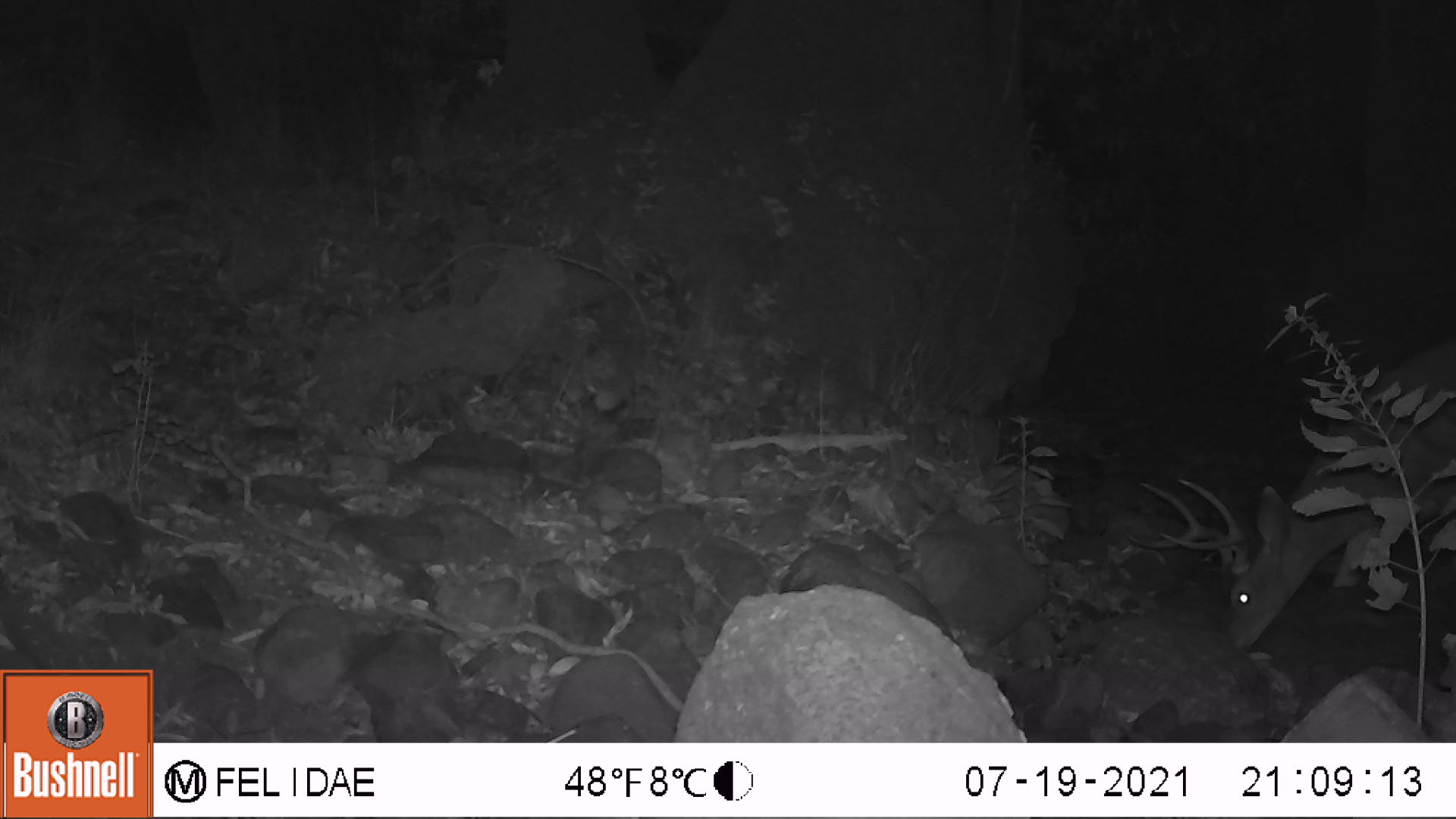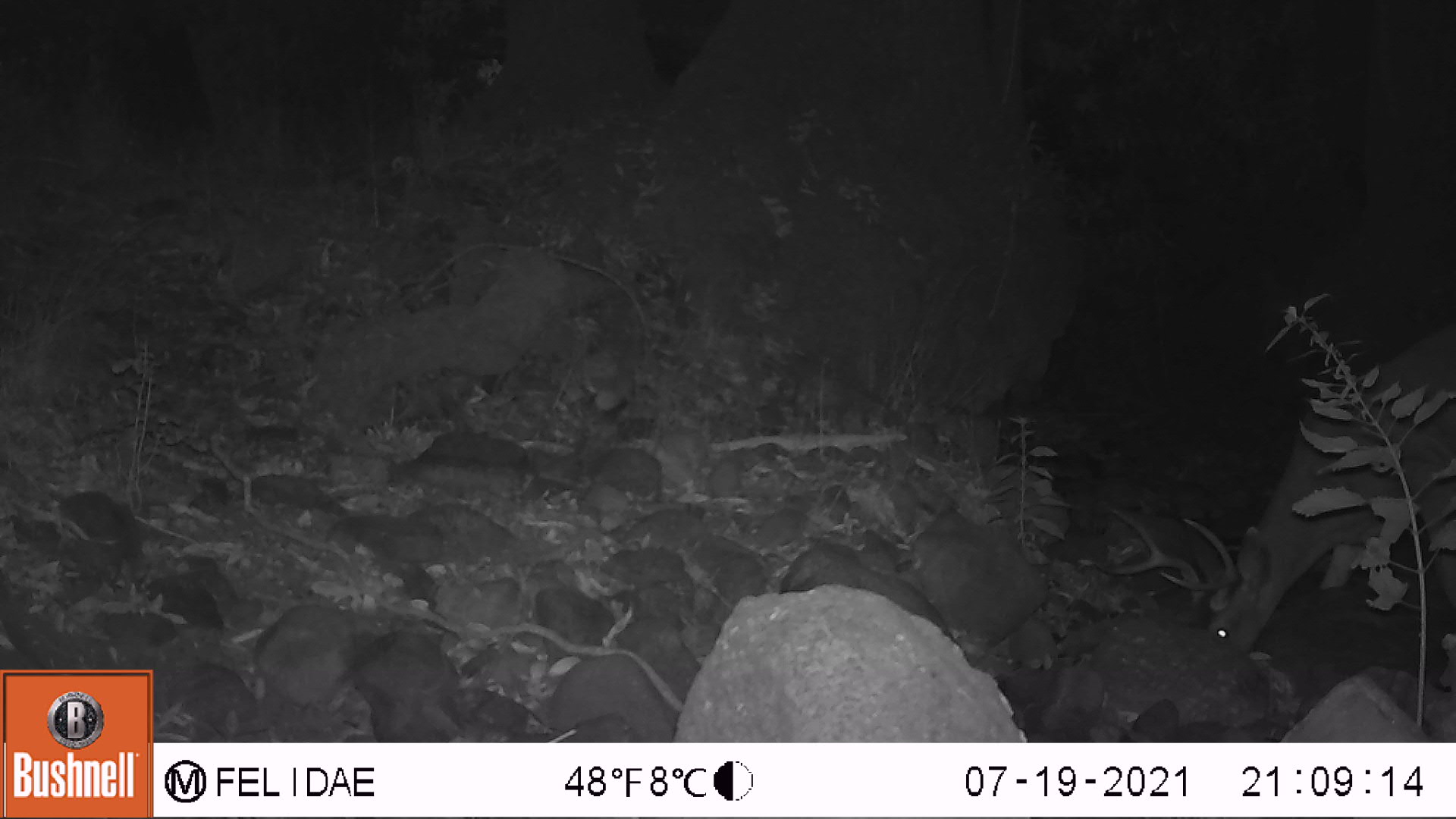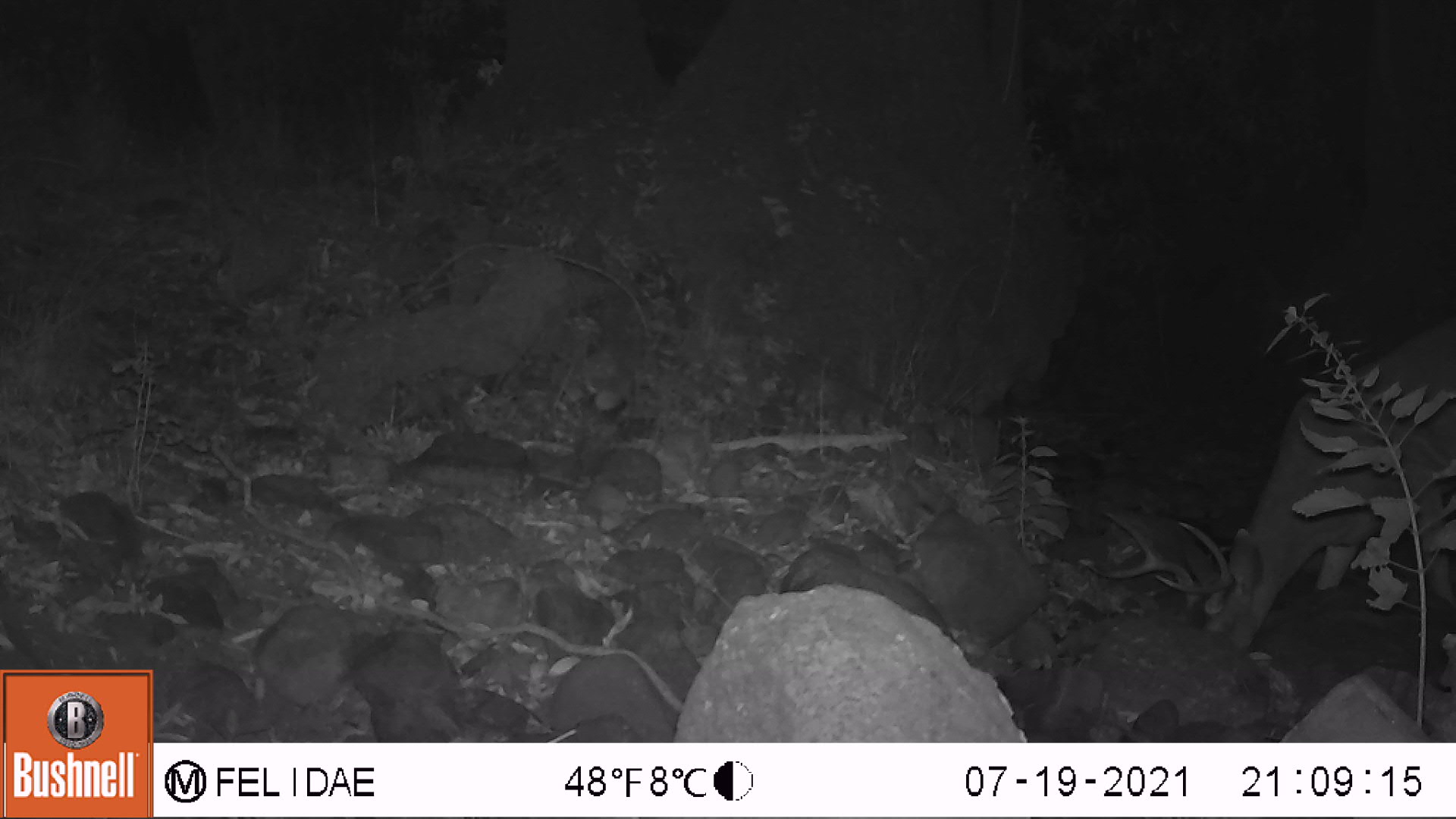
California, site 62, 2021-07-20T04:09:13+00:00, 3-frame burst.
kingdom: Animalia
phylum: Chordata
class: Mammalia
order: Artiodactyla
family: Cervidae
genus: Odocoileus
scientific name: Odocoileus hemionus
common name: mule deer